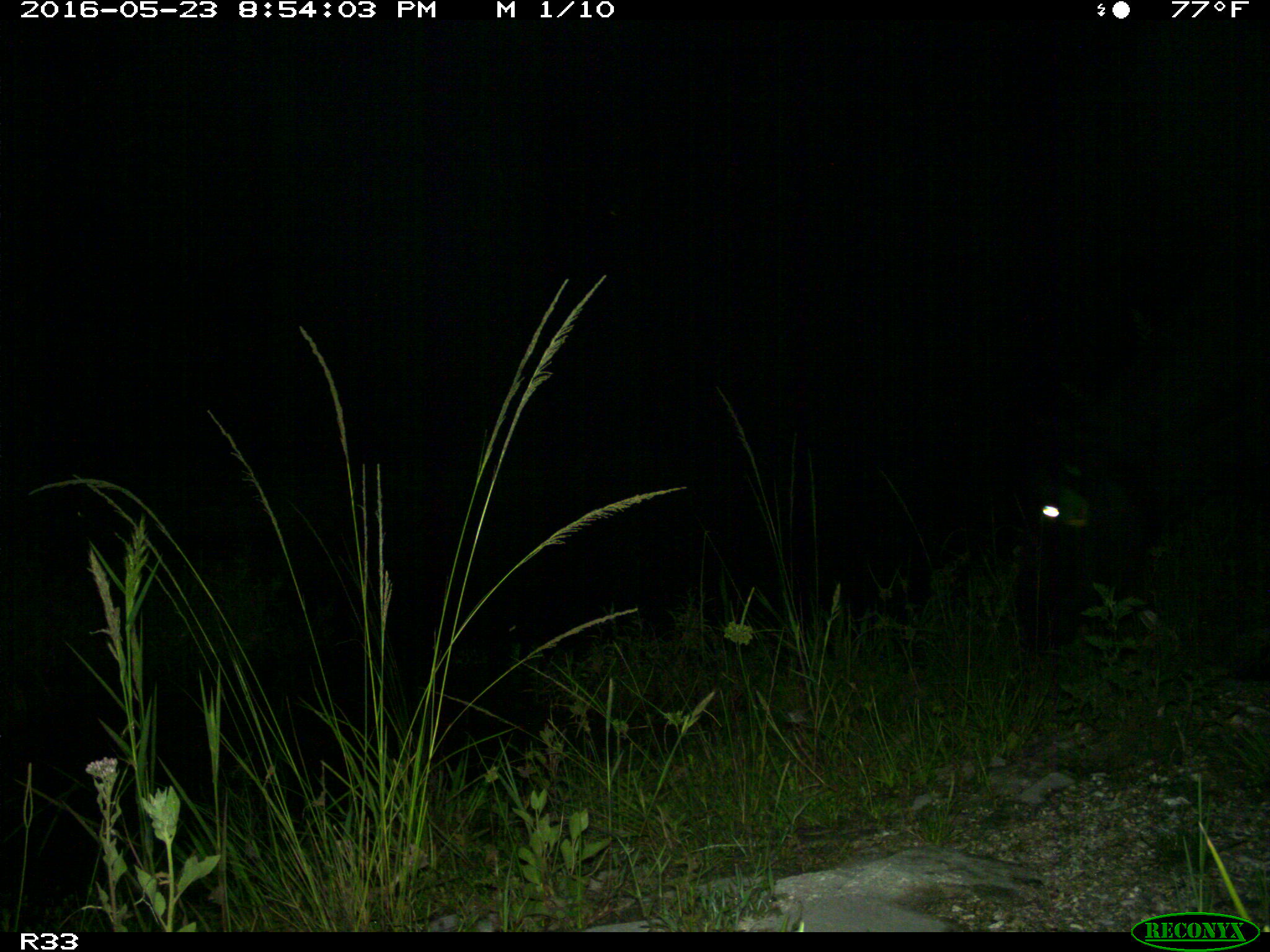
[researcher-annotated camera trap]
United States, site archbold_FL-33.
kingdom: Animalia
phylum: Chordata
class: Mammalia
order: Artiodactyla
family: Bovidae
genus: Bos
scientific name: Bos taurus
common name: domestic cow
Bos taurus (domestic cow).